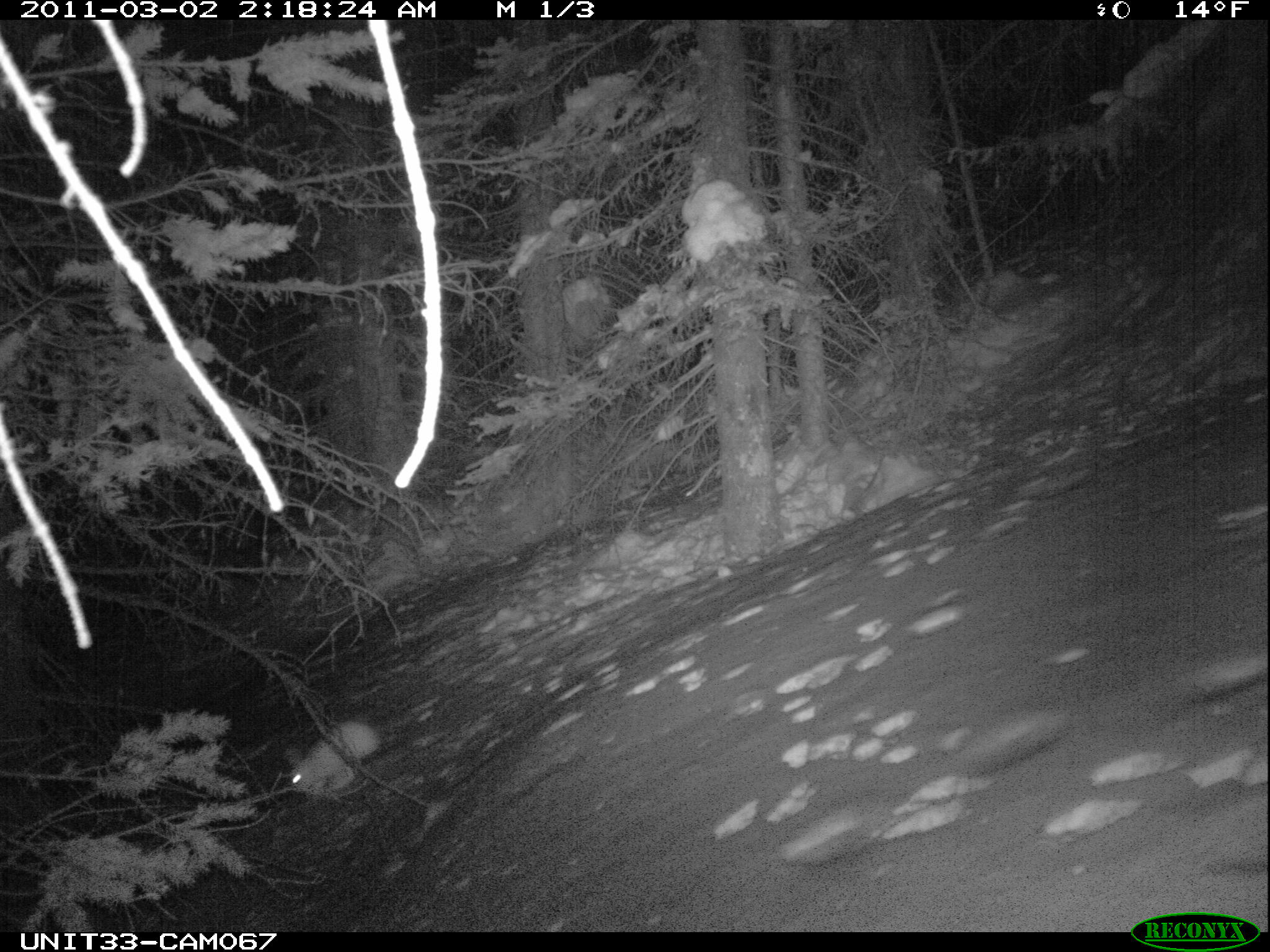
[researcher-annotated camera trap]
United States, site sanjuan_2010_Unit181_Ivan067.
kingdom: Animalia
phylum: Chordata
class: Mammalia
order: Lagomorpha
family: Leporidae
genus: Lepus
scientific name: Lepus americanus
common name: snowshoe hare